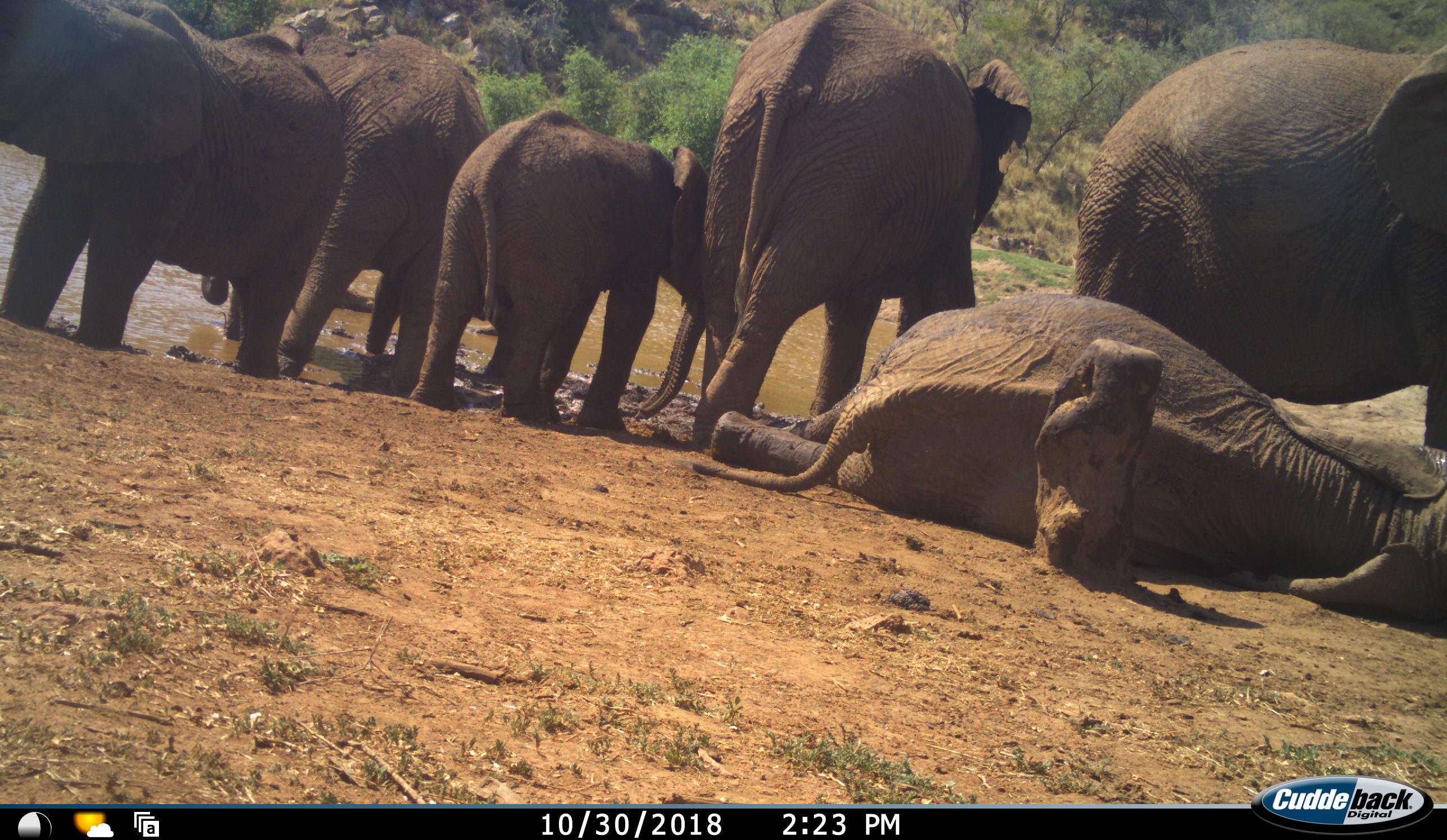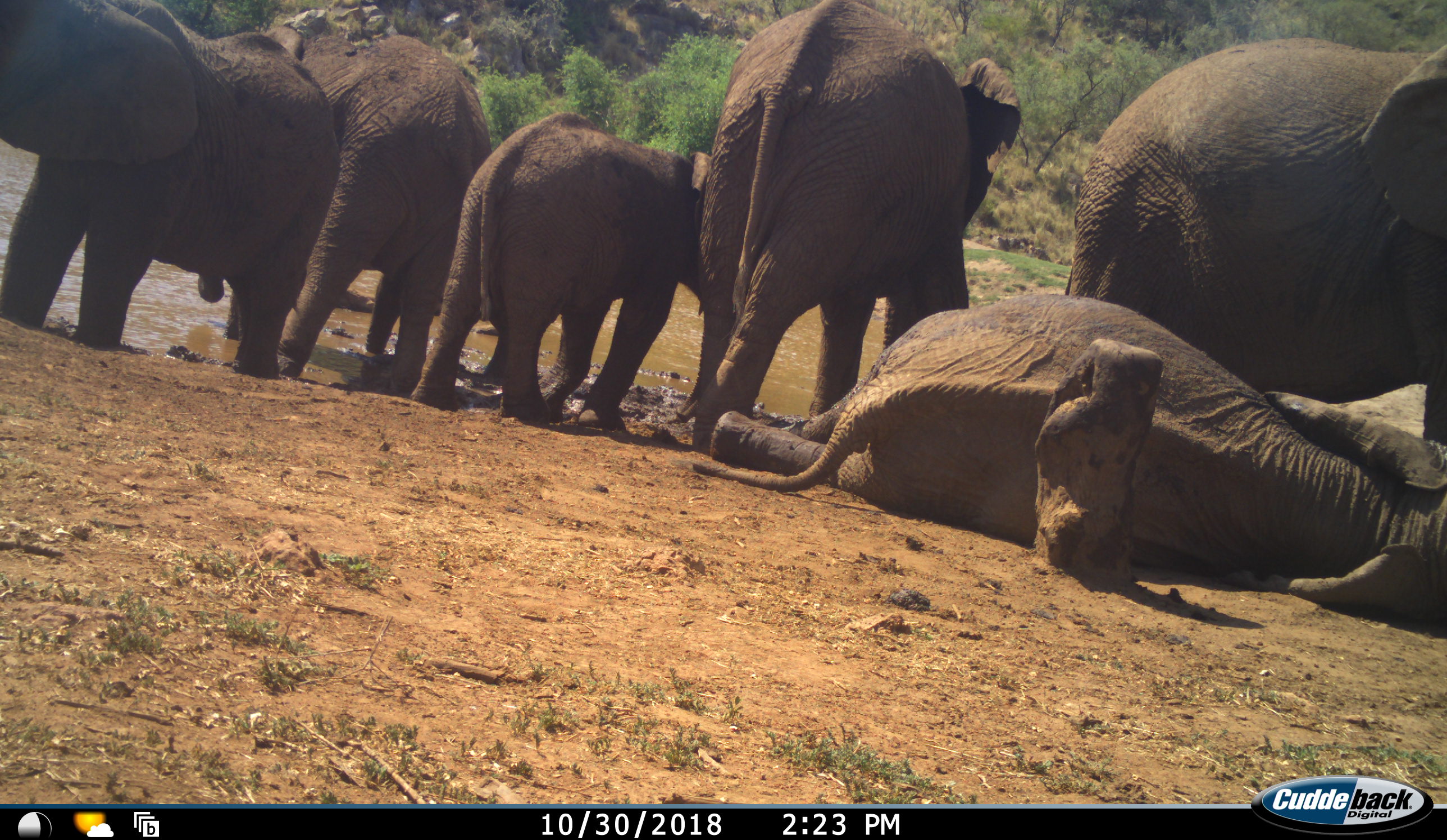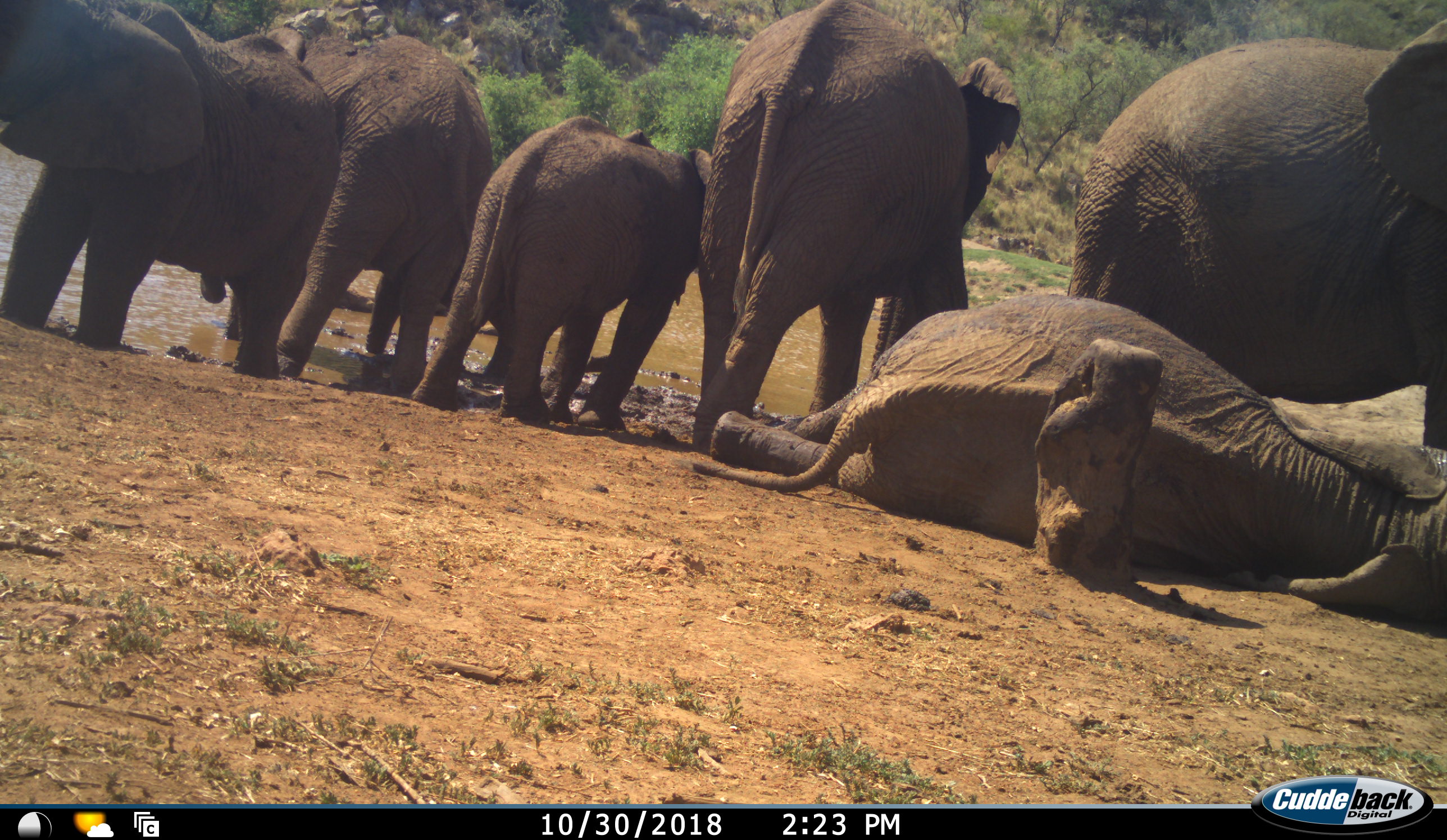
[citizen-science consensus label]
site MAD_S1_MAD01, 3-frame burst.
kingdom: Animalia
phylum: Chordata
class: Mammalia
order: Proboscidea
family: Elephantidae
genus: Loxodonta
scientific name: Loxodonta africana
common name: african bush elephant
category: elephant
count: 6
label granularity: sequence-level